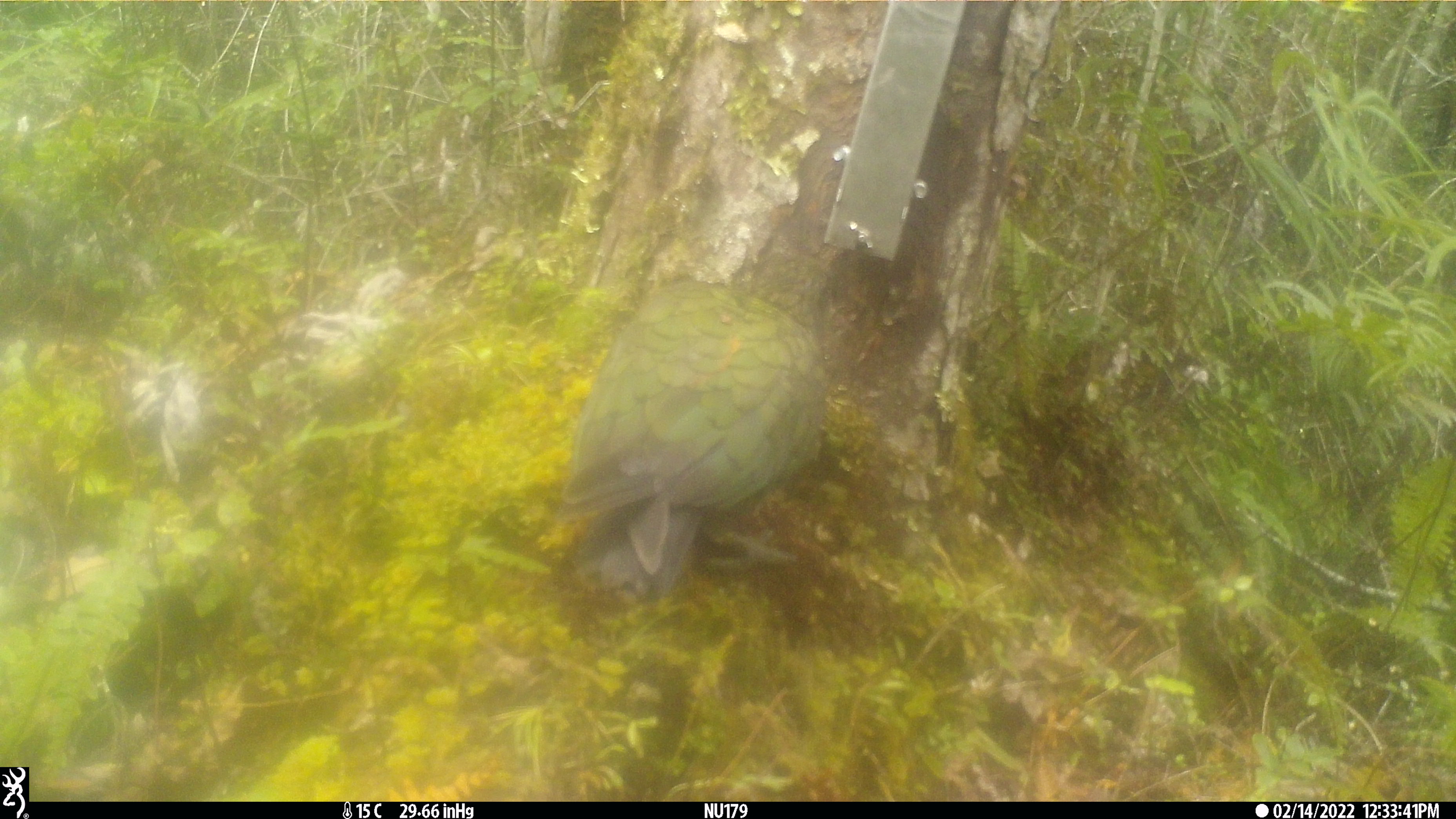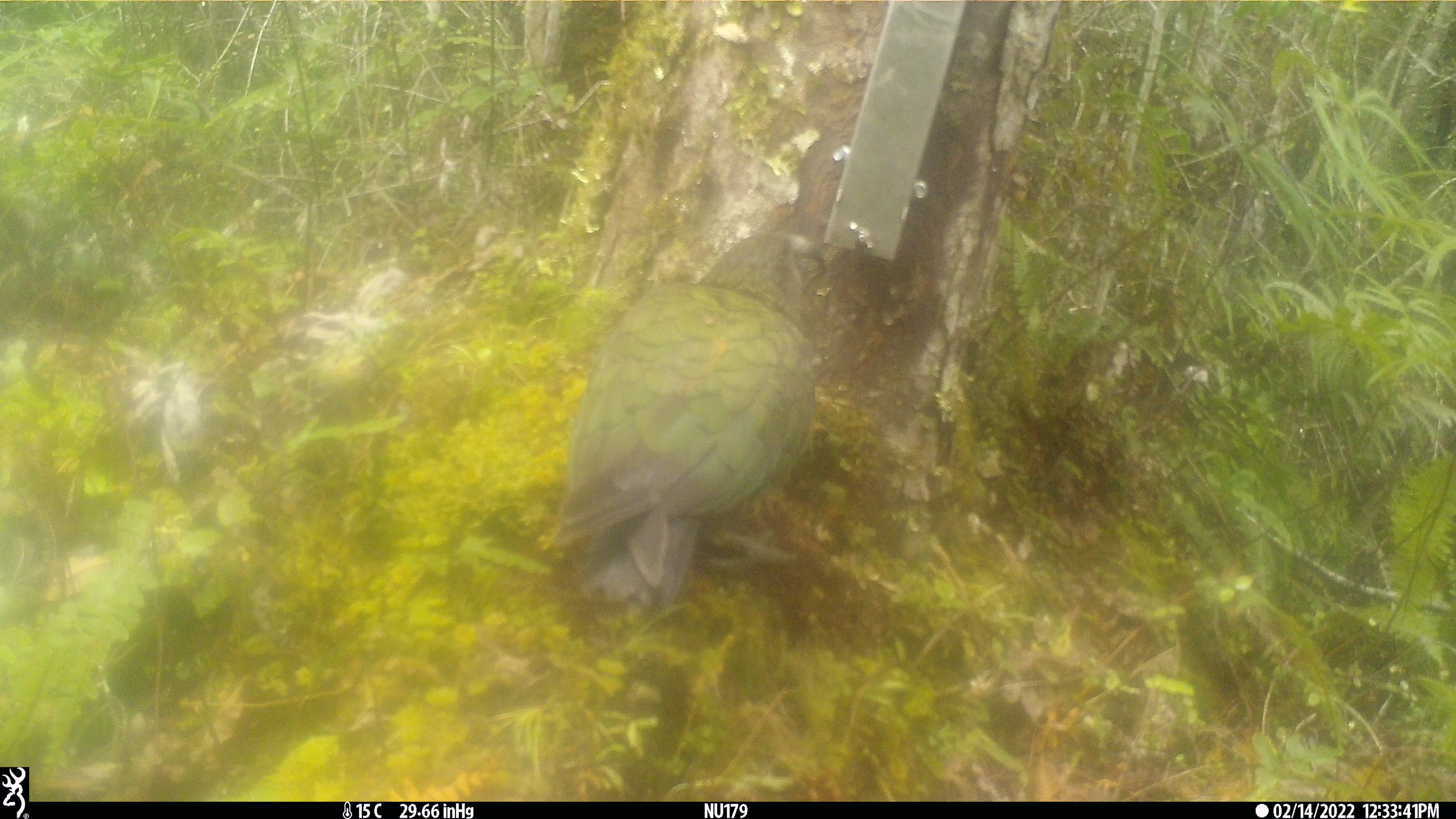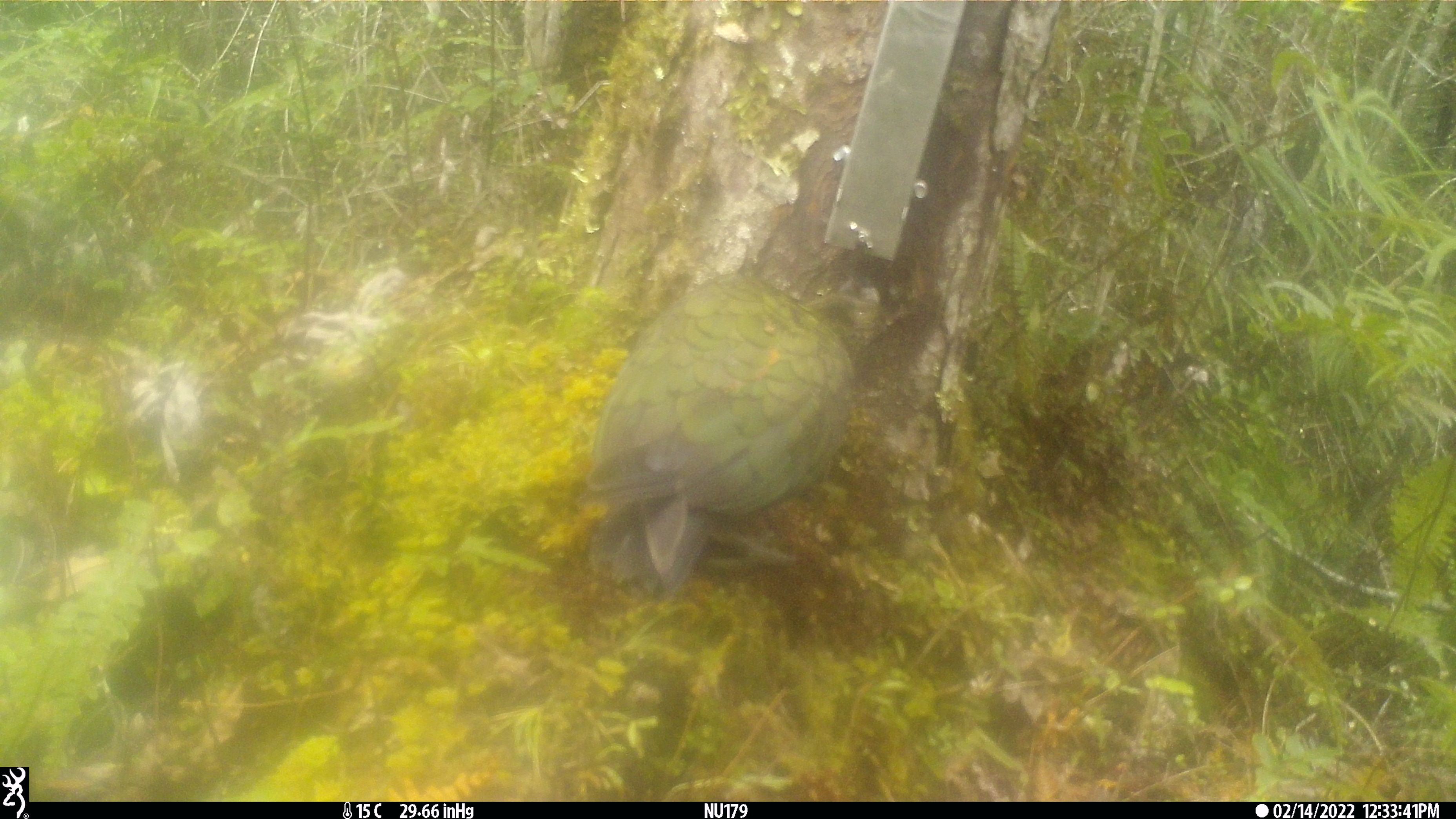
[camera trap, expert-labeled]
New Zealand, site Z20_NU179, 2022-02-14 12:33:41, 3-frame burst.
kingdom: Animalia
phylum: Chordata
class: Aves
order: Psittaciformes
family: Strigopidae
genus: Nestor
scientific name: Nestor notabilis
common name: kea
Kea (Nestor notabilis).